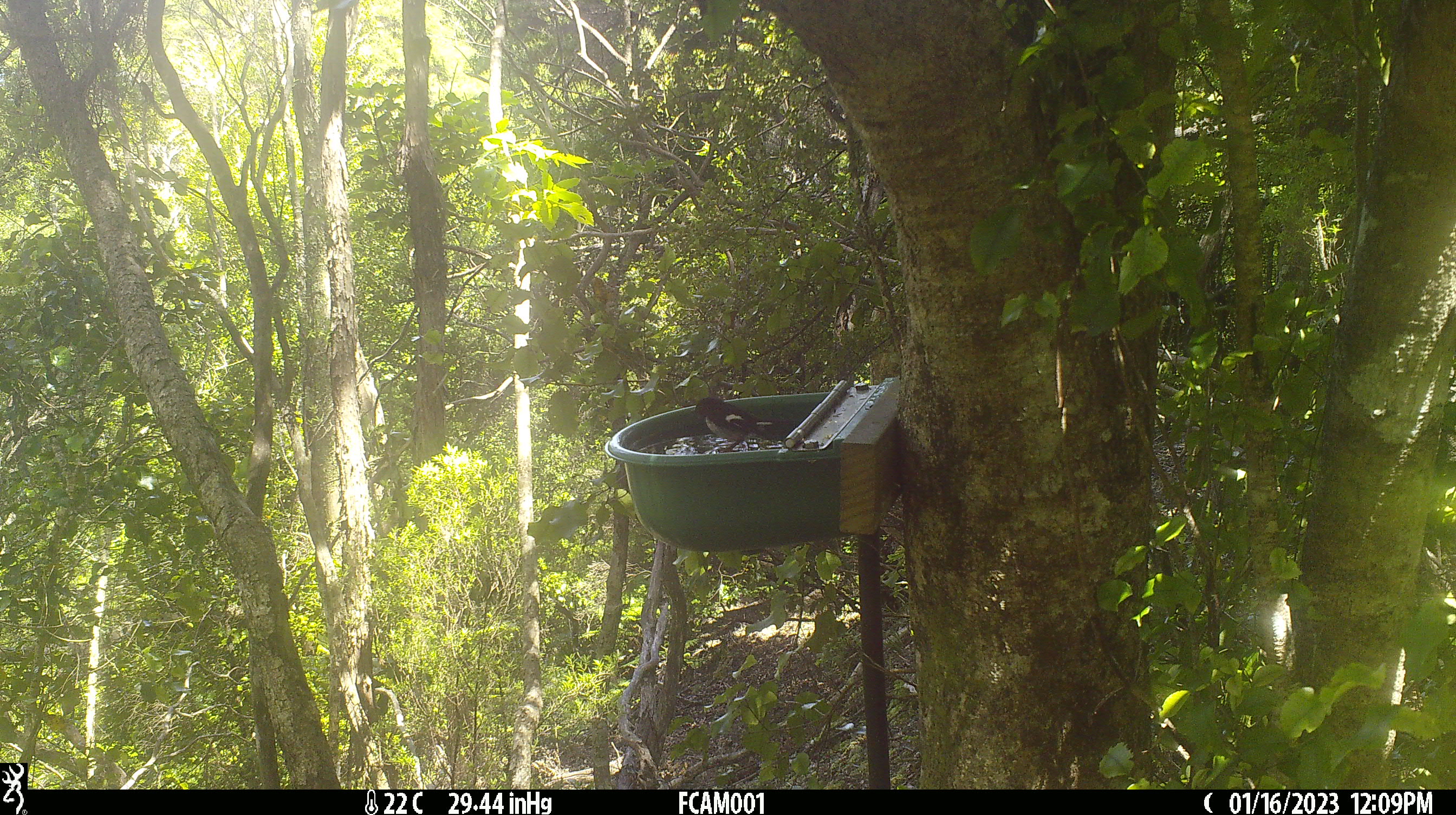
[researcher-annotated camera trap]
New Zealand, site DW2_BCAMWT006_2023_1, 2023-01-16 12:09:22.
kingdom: Animalia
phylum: Chordata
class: Aves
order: Passeriformes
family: Petroicidae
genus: Petroica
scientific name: Petroica macrocephala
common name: tomtit